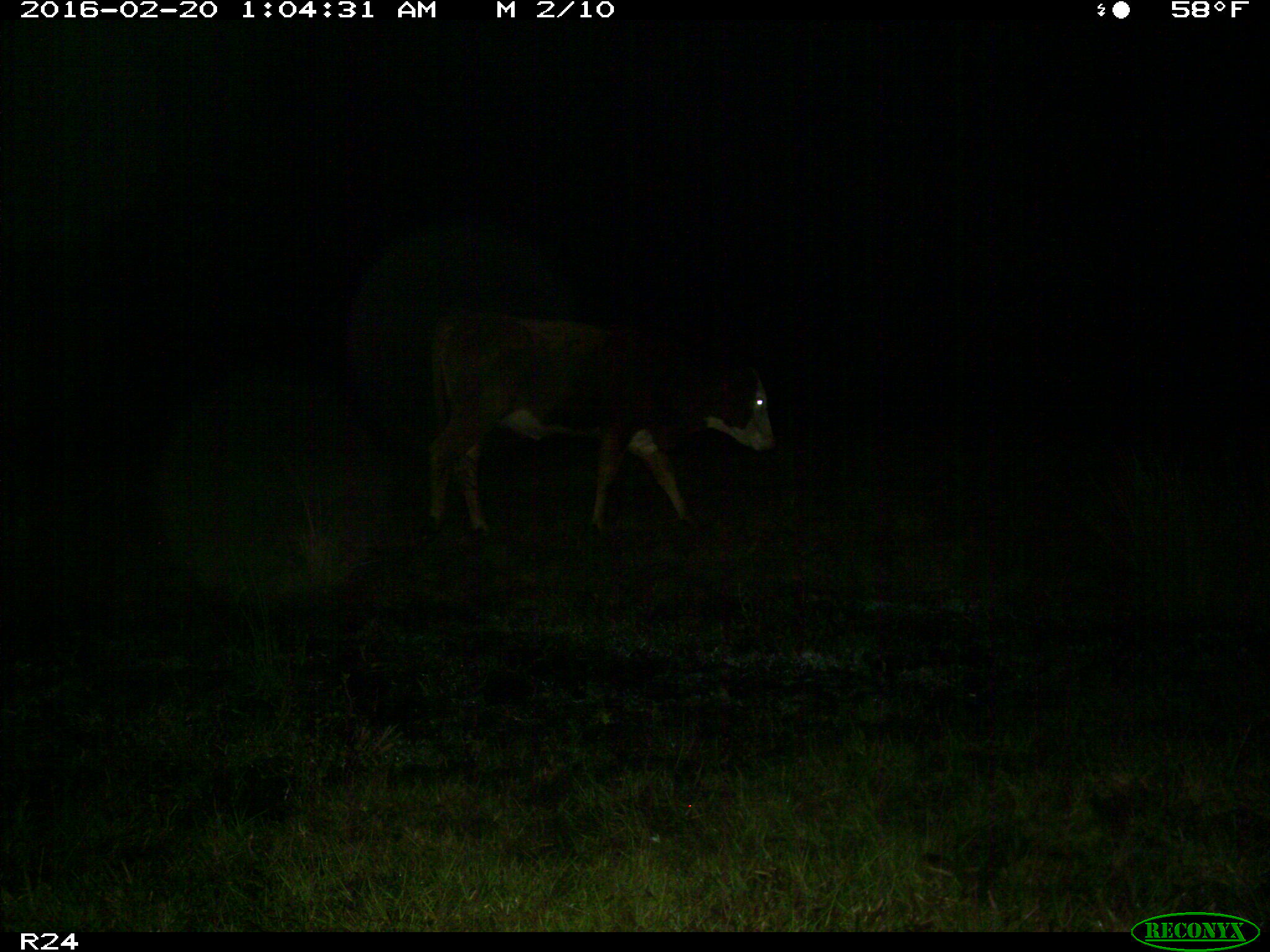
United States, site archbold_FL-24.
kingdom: Animalia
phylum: Chordata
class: Mammalia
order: Artiodactyla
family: Bovidae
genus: Bos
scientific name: Bos taurus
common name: domestic cow